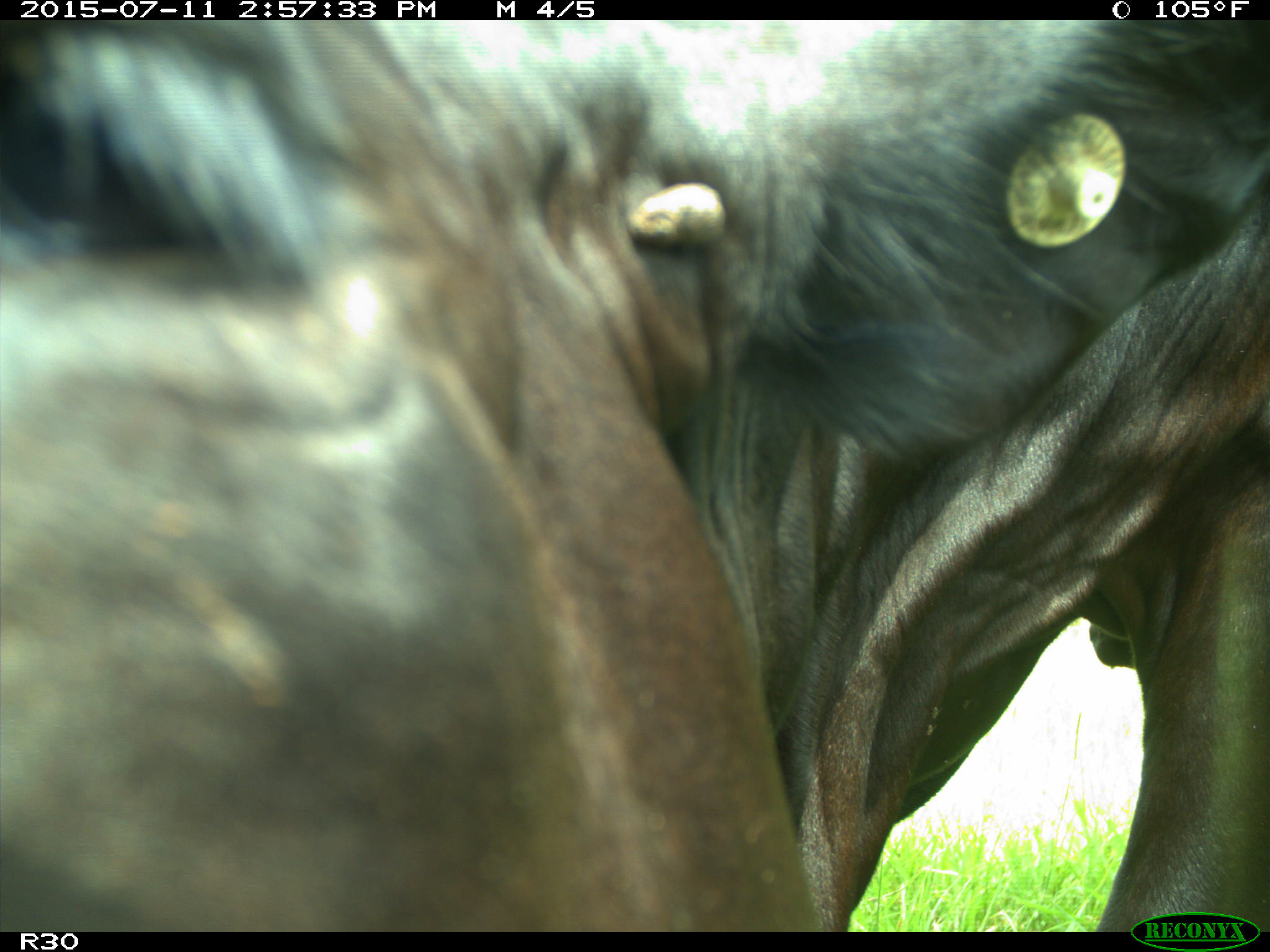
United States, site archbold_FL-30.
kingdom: Animalia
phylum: Chordata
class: Mammalia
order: Artiodactyla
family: Bovidae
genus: Bos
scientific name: Bos taurus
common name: domestic cow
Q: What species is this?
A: Bos taurus (domestic cow).